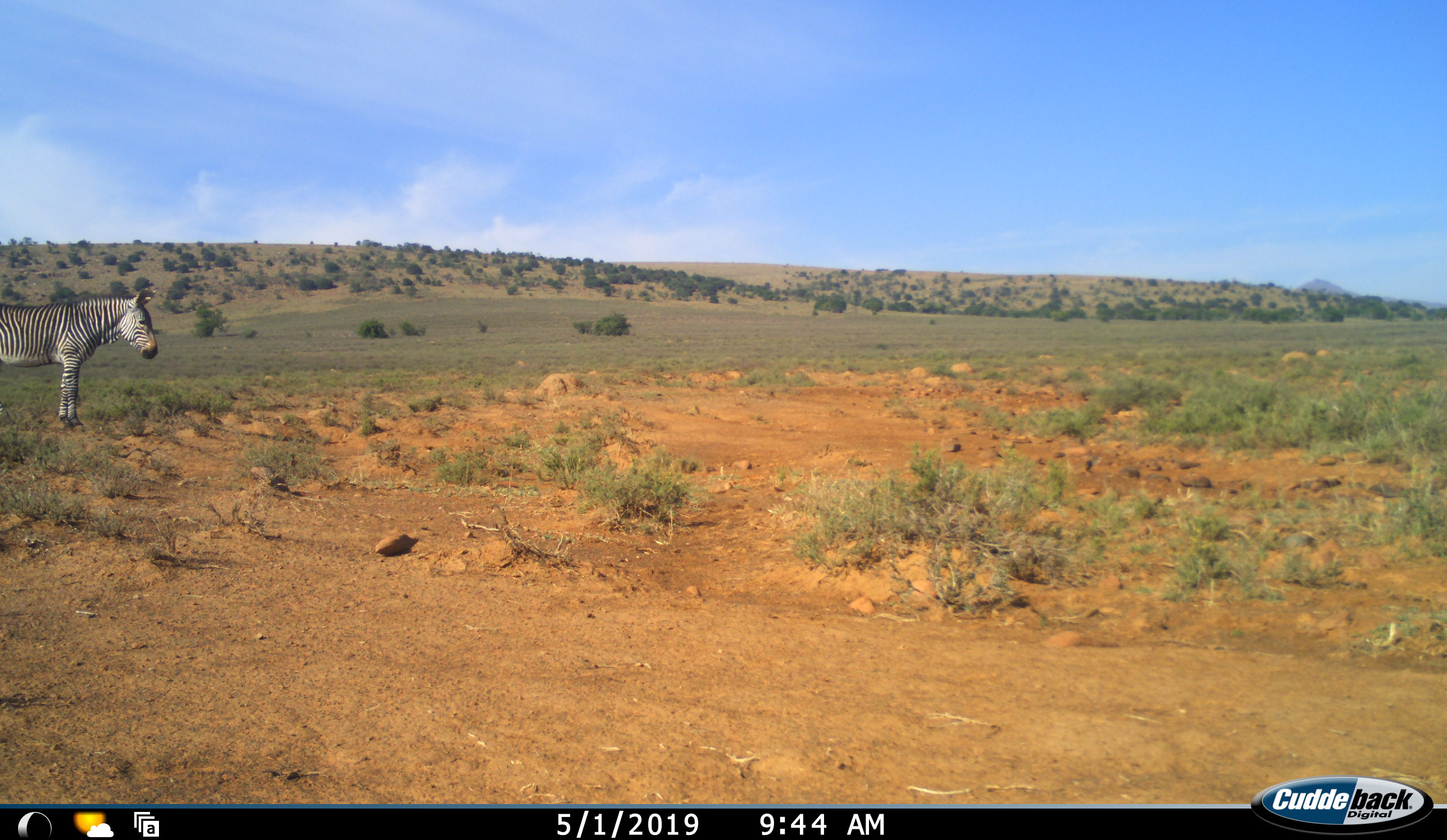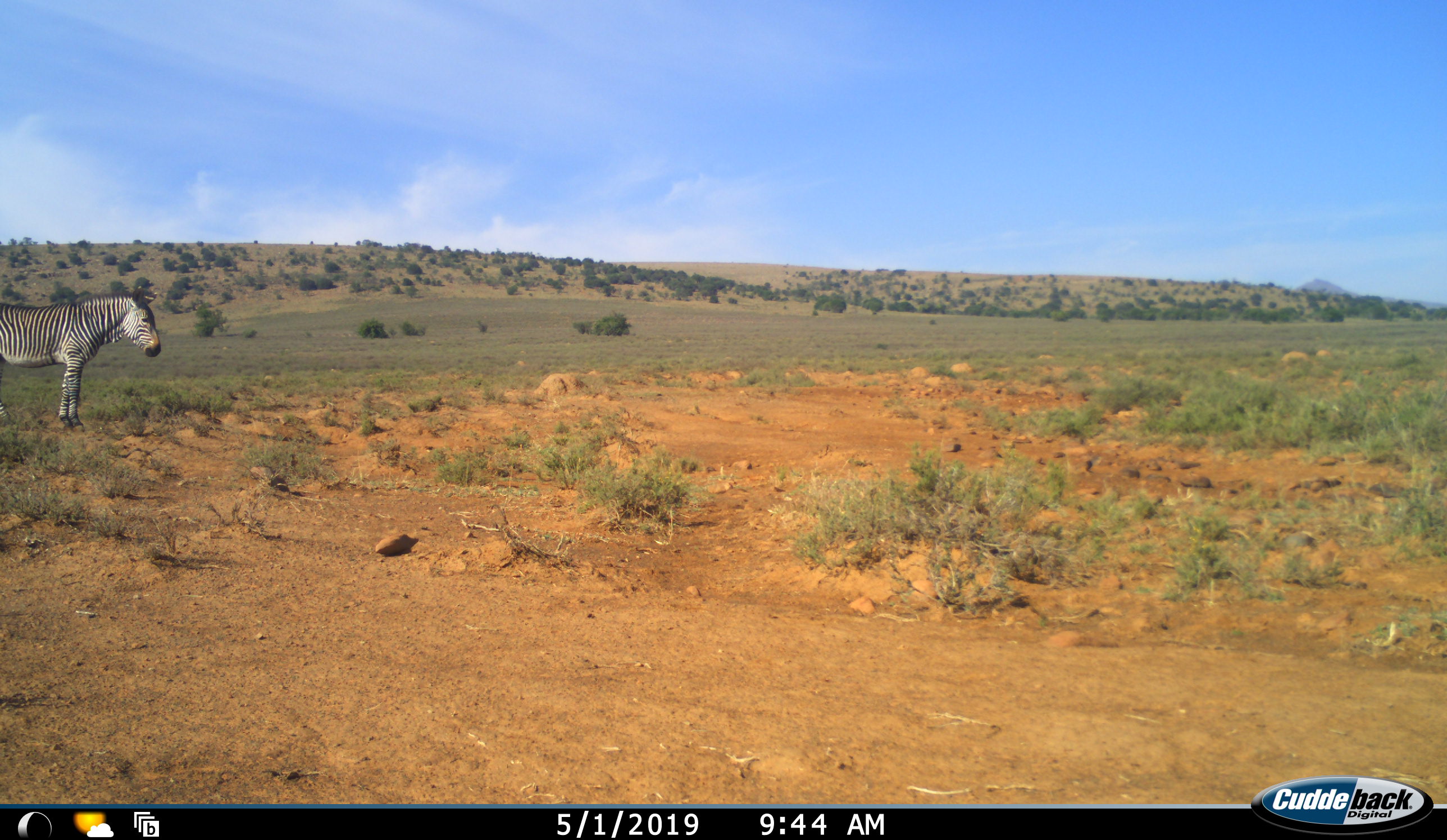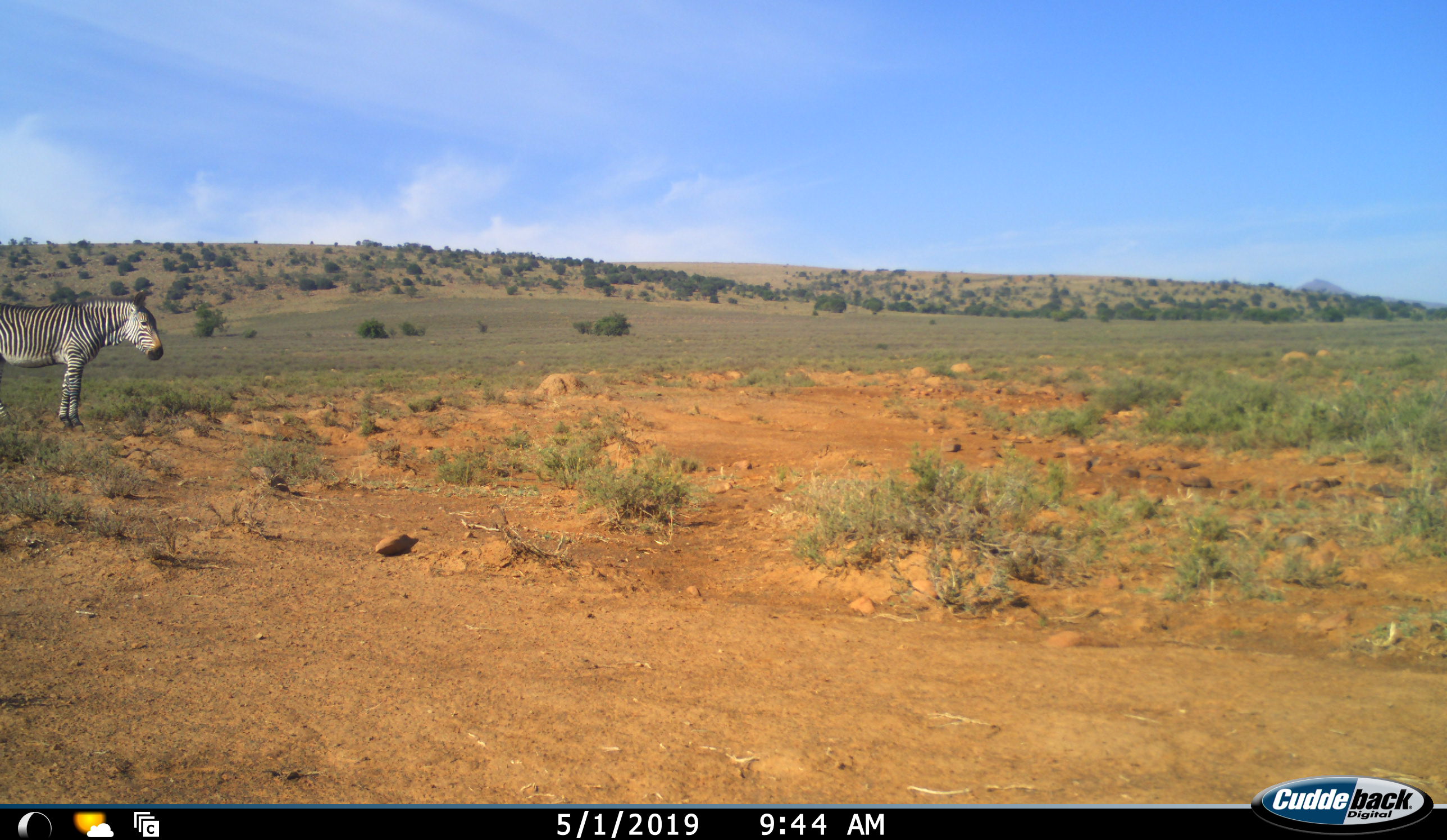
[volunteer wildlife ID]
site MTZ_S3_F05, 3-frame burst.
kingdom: Animalia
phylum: Chordata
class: Mammalia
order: Perissodactyla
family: Equidae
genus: Equus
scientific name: Equus zebra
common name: mountain zebra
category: zebramountain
Zebramountain (mountain zebra) (Equus zebra), count 1. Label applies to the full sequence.